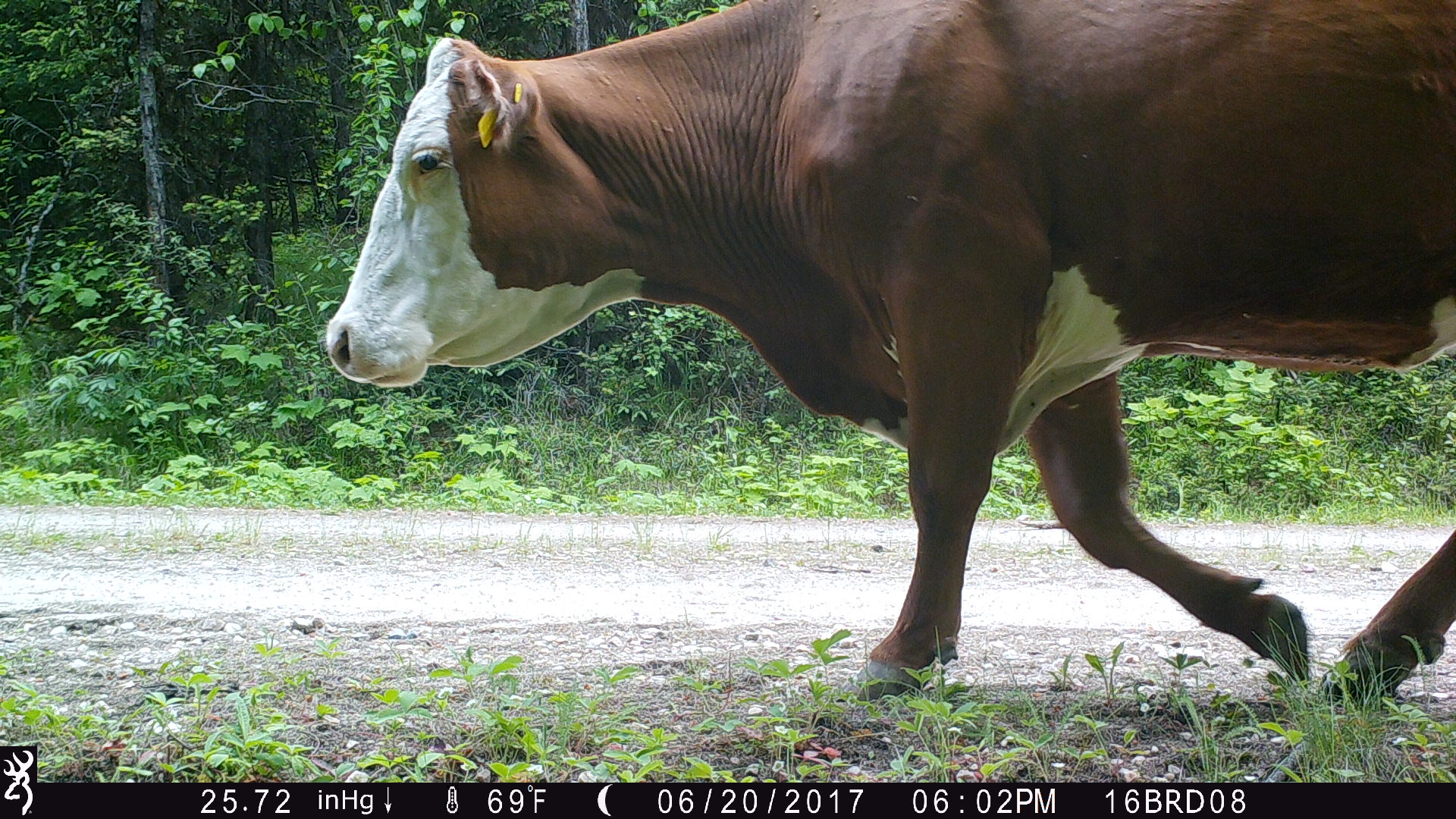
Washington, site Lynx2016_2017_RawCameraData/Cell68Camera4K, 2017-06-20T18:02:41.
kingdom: Animalia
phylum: Chordata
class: Mammalia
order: Artiodactyla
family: Bovidae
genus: Bos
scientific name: Bos taurus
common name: domestic cattle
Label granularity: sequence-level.